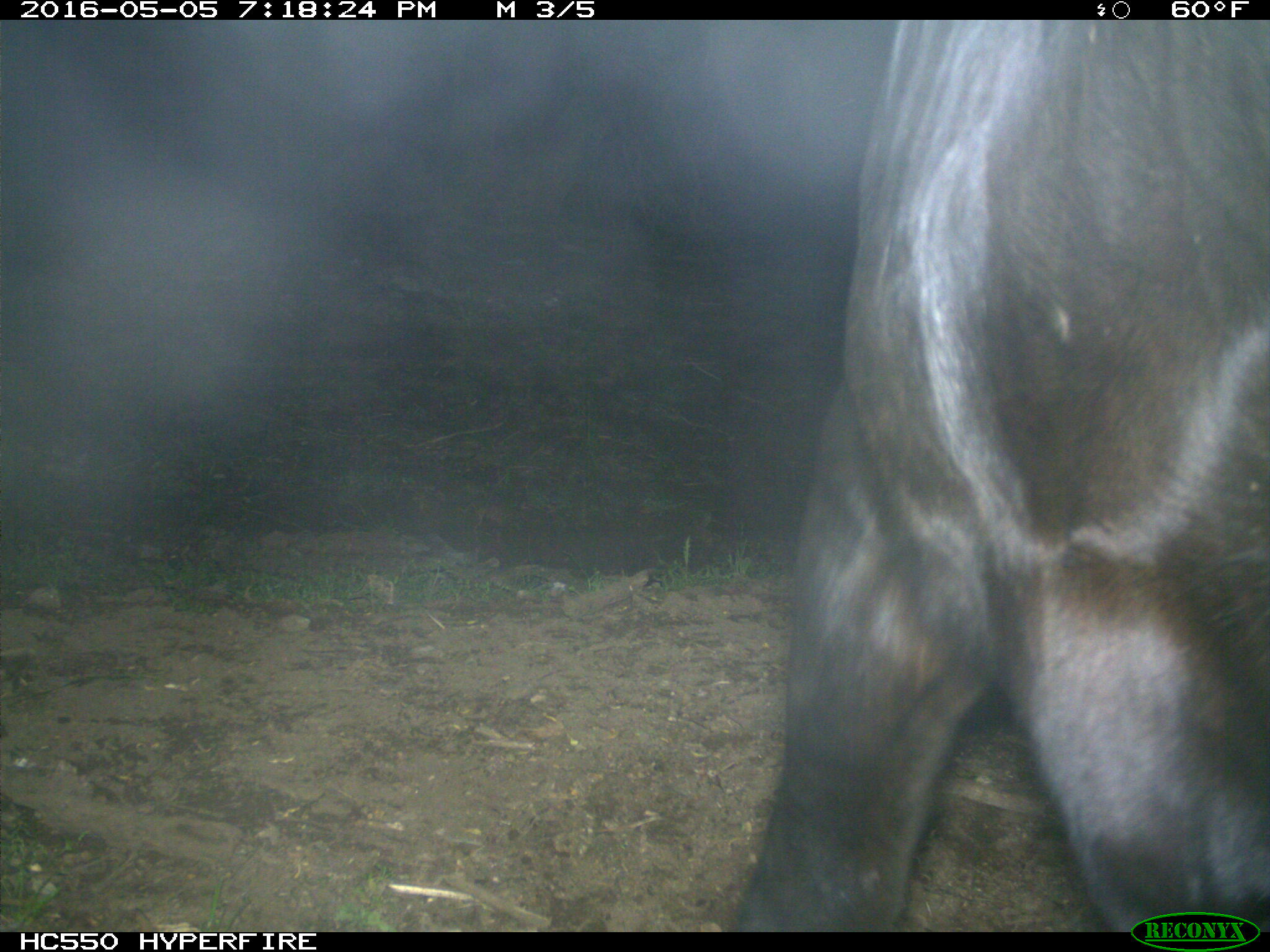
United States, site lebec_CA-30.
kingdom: Animalia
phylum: Chordata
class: Mammalia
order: Artiodactyla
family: Bovidae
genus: Bos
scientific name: Bos taurus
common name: domestic cow